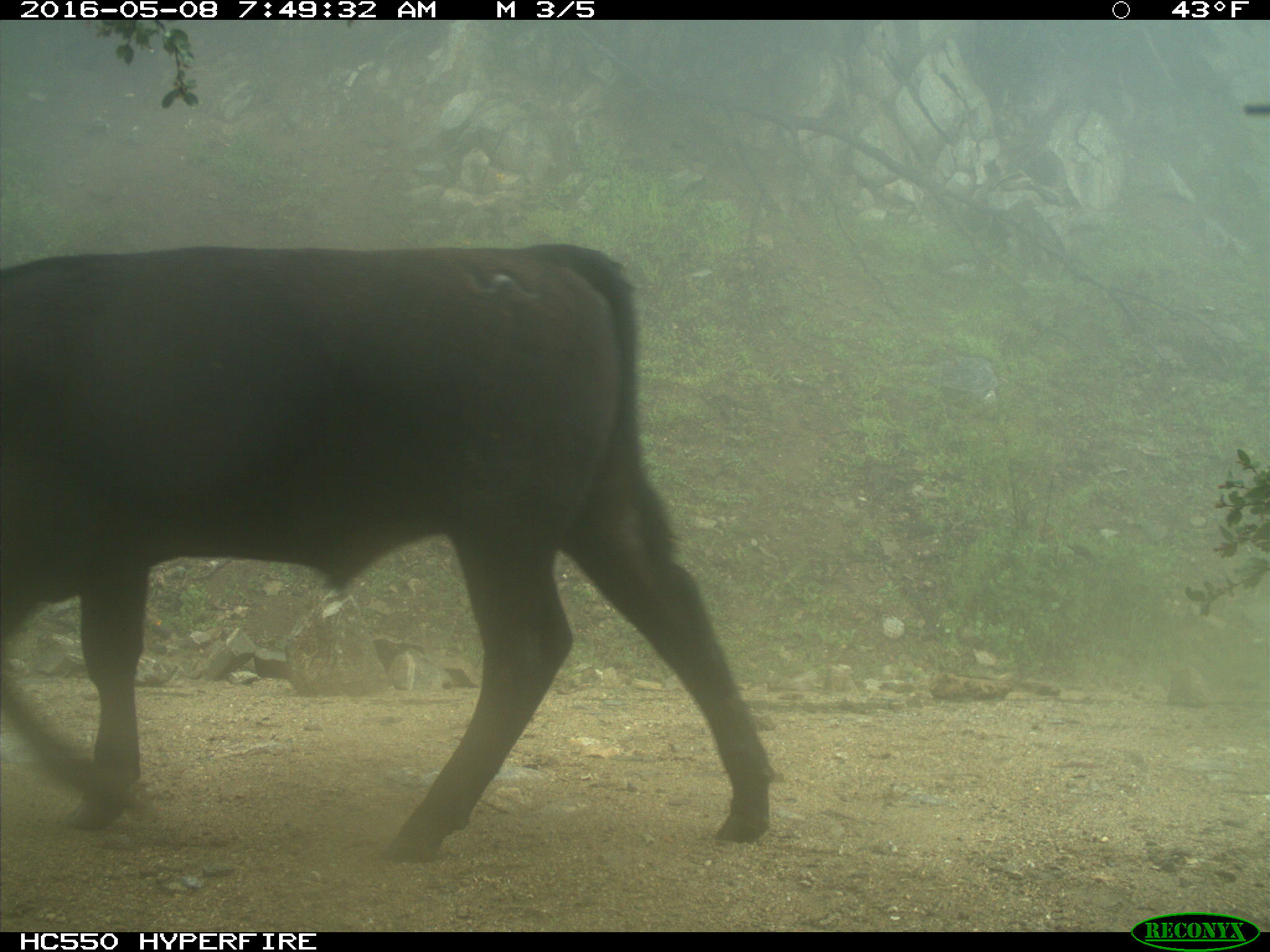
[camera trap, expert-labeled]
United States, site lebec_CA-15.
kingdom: Animalia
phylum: Chordata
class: Mammalia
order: Artiodactyla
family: Bovidae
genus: Bos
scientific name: Bos taurus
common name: domestic cow